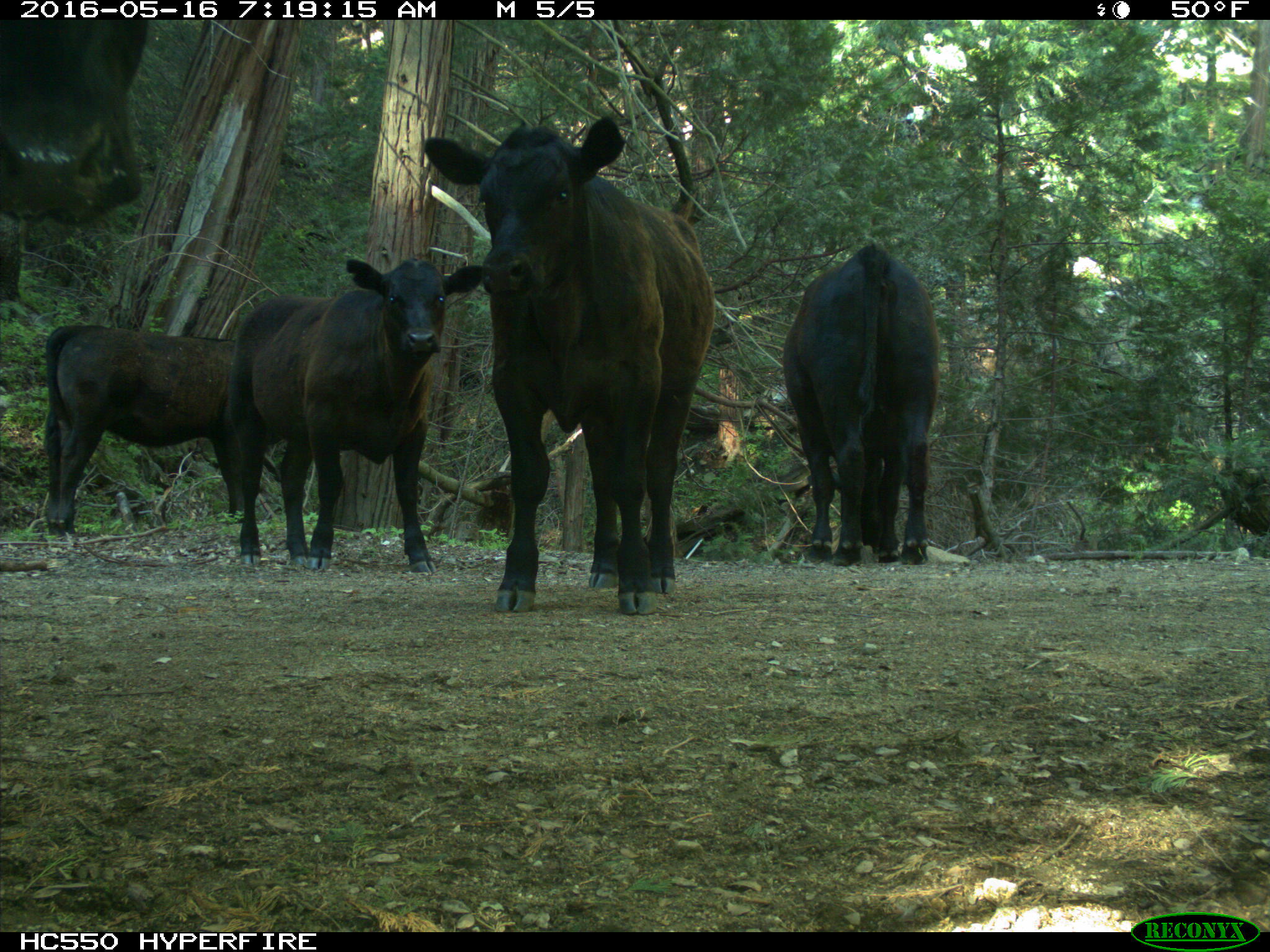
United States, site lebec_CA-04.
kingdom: Animalia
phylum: Chordata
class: Mammalia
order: Artiodactyla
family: Bovidae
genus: Bos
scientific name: Bos taurus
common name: domestic cow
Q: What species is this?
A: Bos taurus (domestic cow).